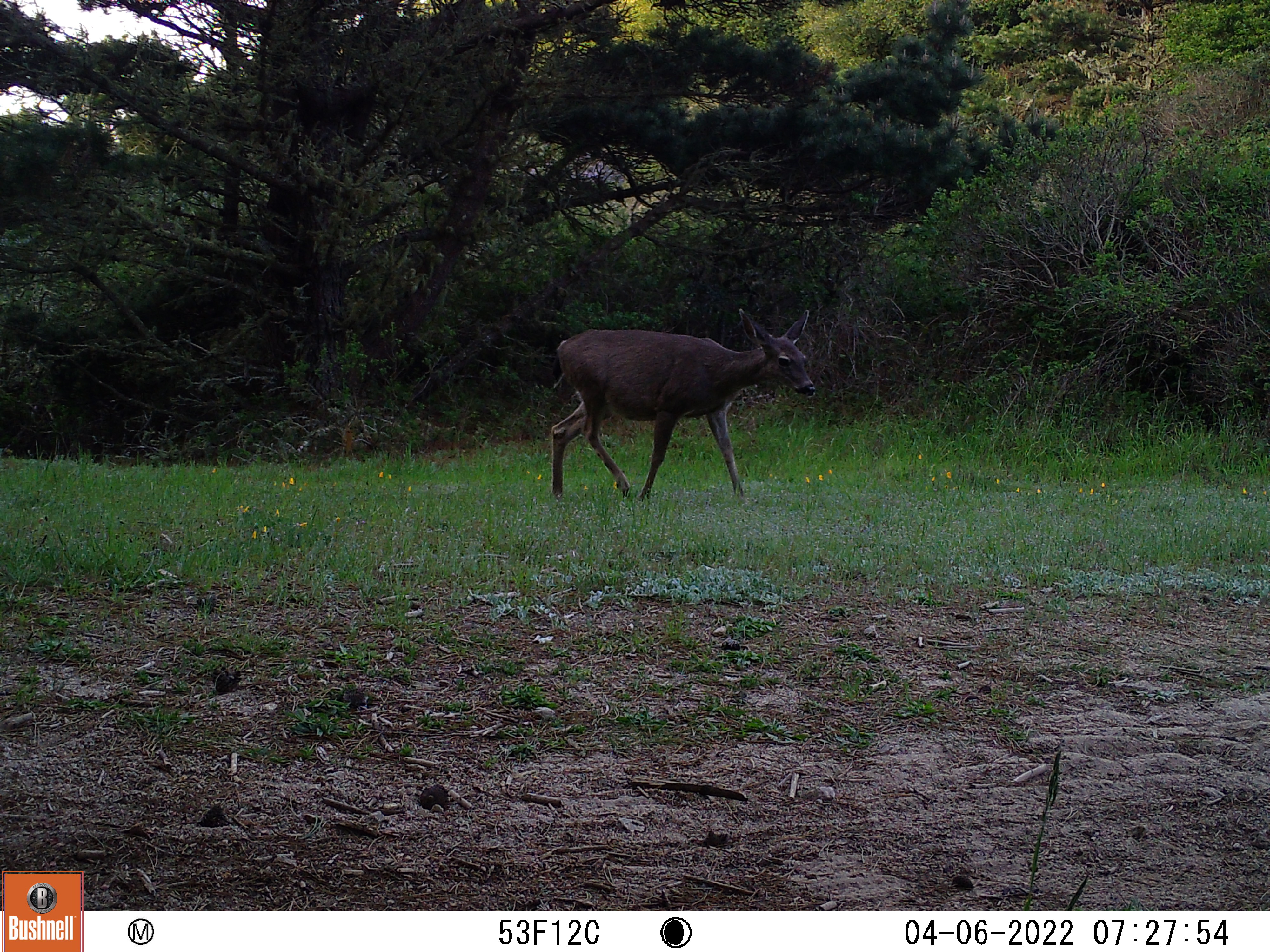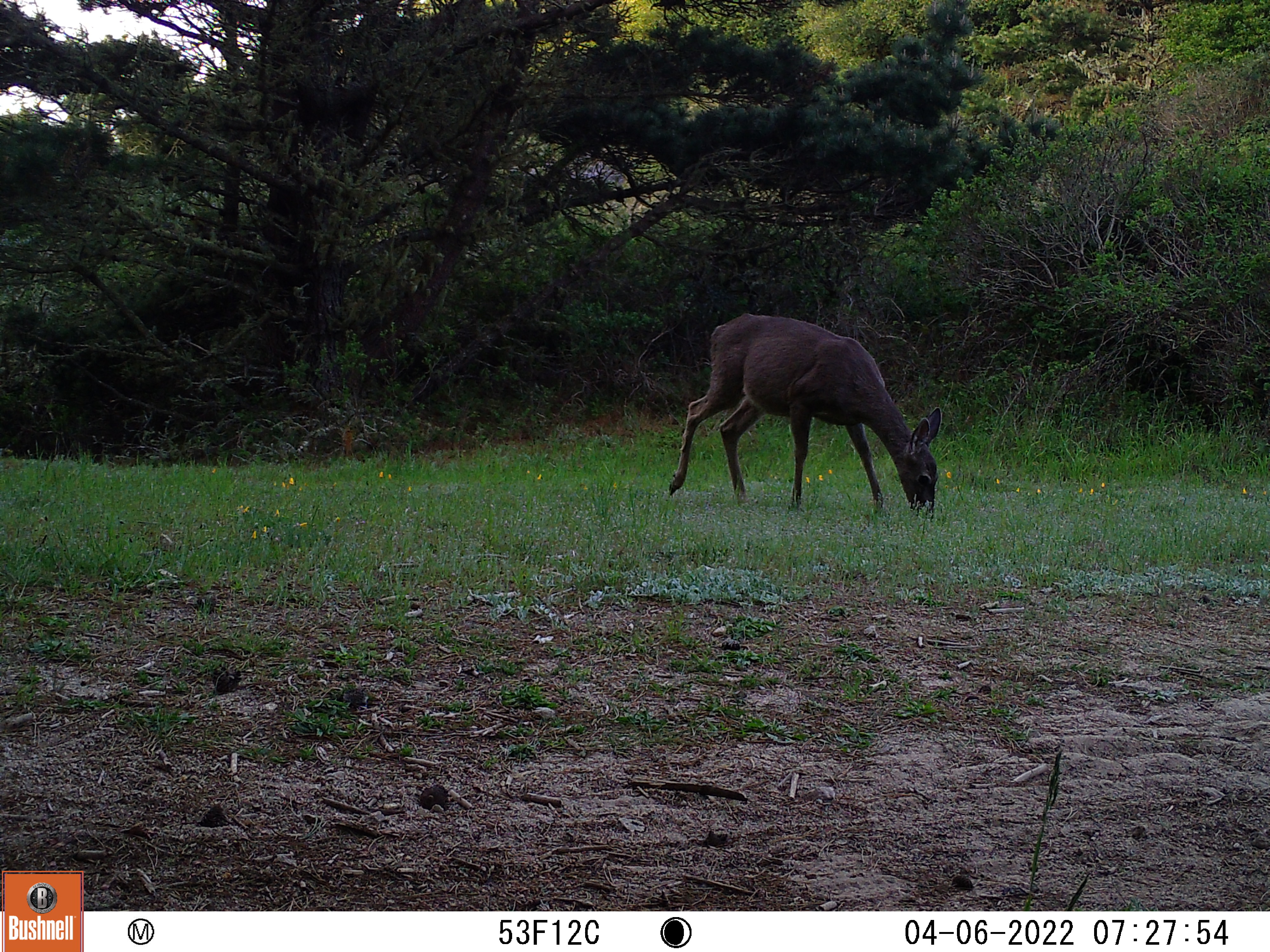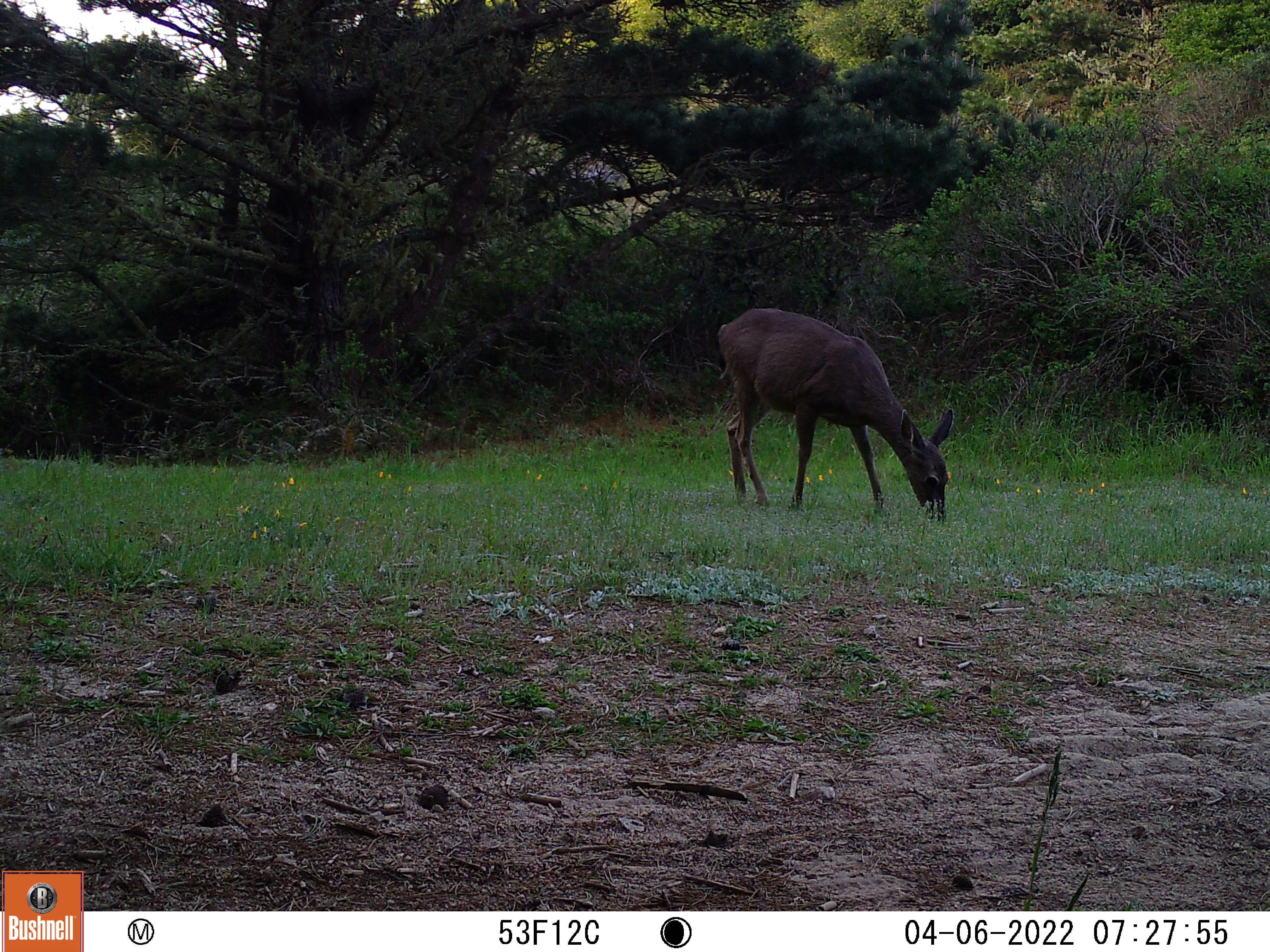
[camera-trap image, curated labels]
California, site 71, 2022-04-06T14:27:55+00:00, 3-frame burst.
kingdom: Animalia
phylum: Chordata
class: Mammalia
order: Artiodactyla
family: Cervidae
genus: Odocoileus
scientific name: Odocoileus hemionus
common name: mule deer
Mule deer (Odocoileus hemionus).